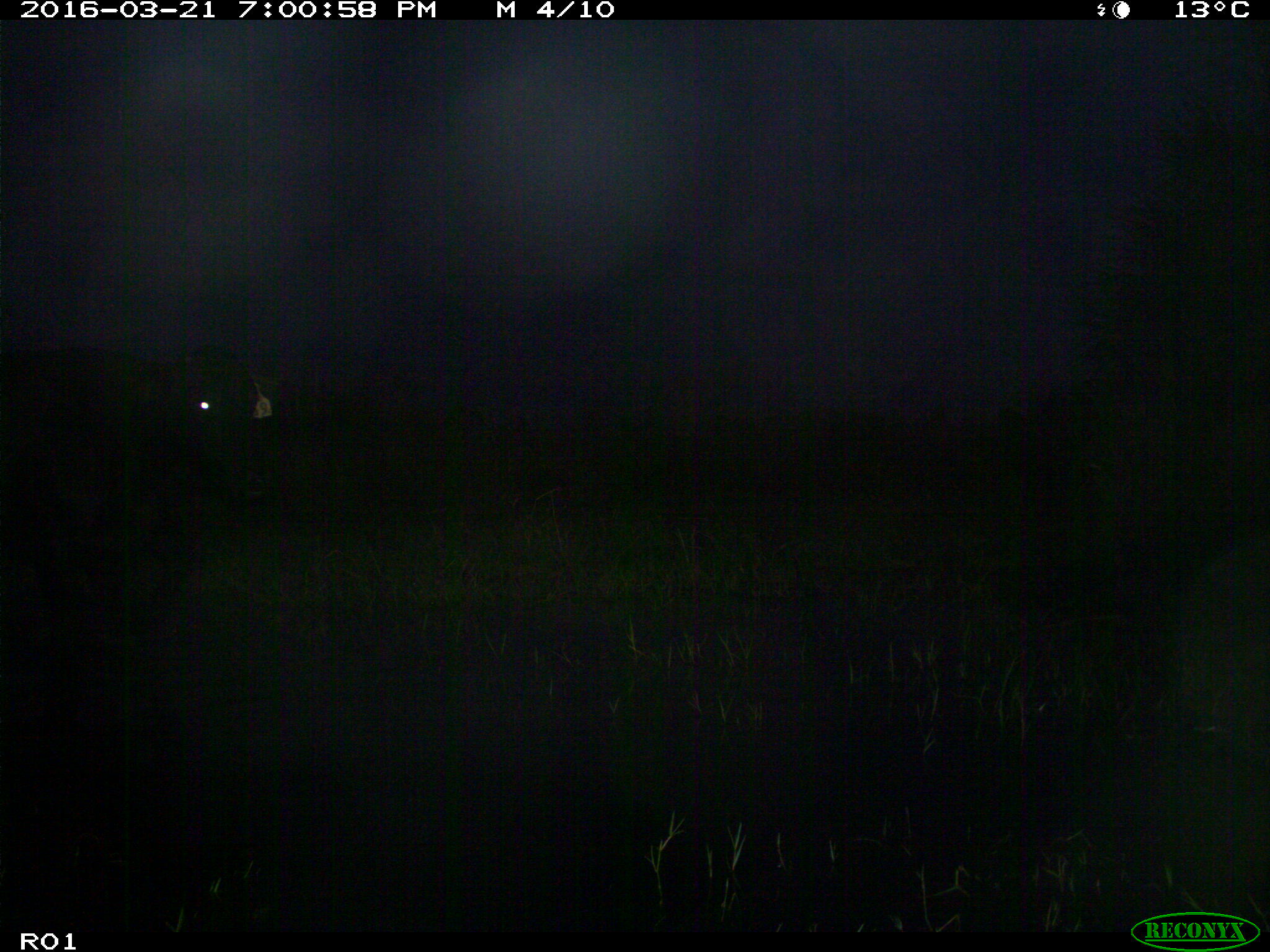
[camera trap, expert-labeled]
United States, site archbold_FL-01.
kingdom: Animalia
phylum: Chordata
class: Mammalia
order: Artiodactyla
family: Bovidae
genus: Bos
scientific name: Bos taurus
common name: domestic cow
Bos taurus (domestic cow).